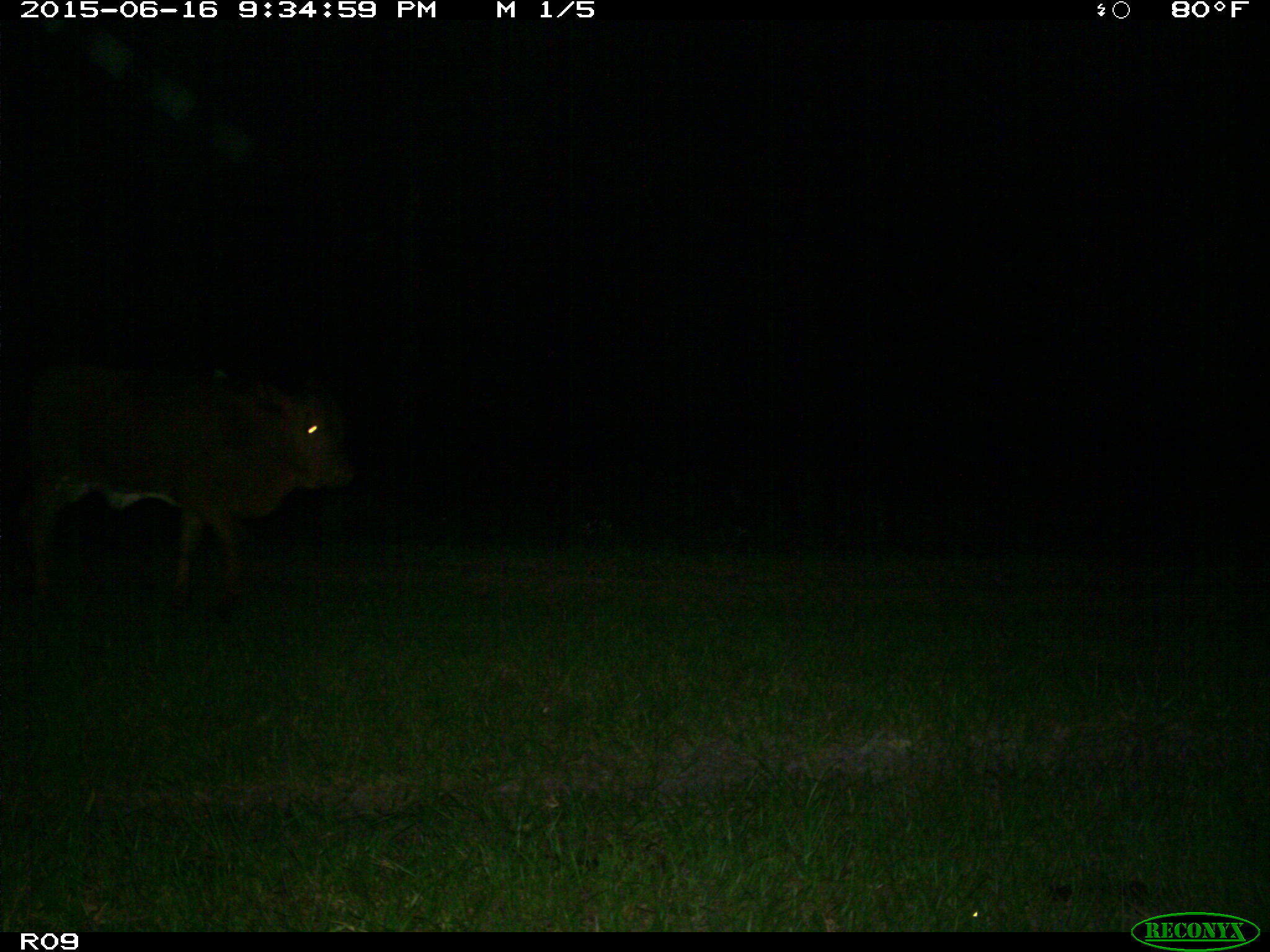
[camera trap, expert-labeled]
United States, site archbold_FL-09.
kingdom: Animalia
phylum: Chordata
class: Mammalia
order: Artiodactyla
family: Bovidae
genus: Bos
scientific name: Bos taurus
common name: domestic cow